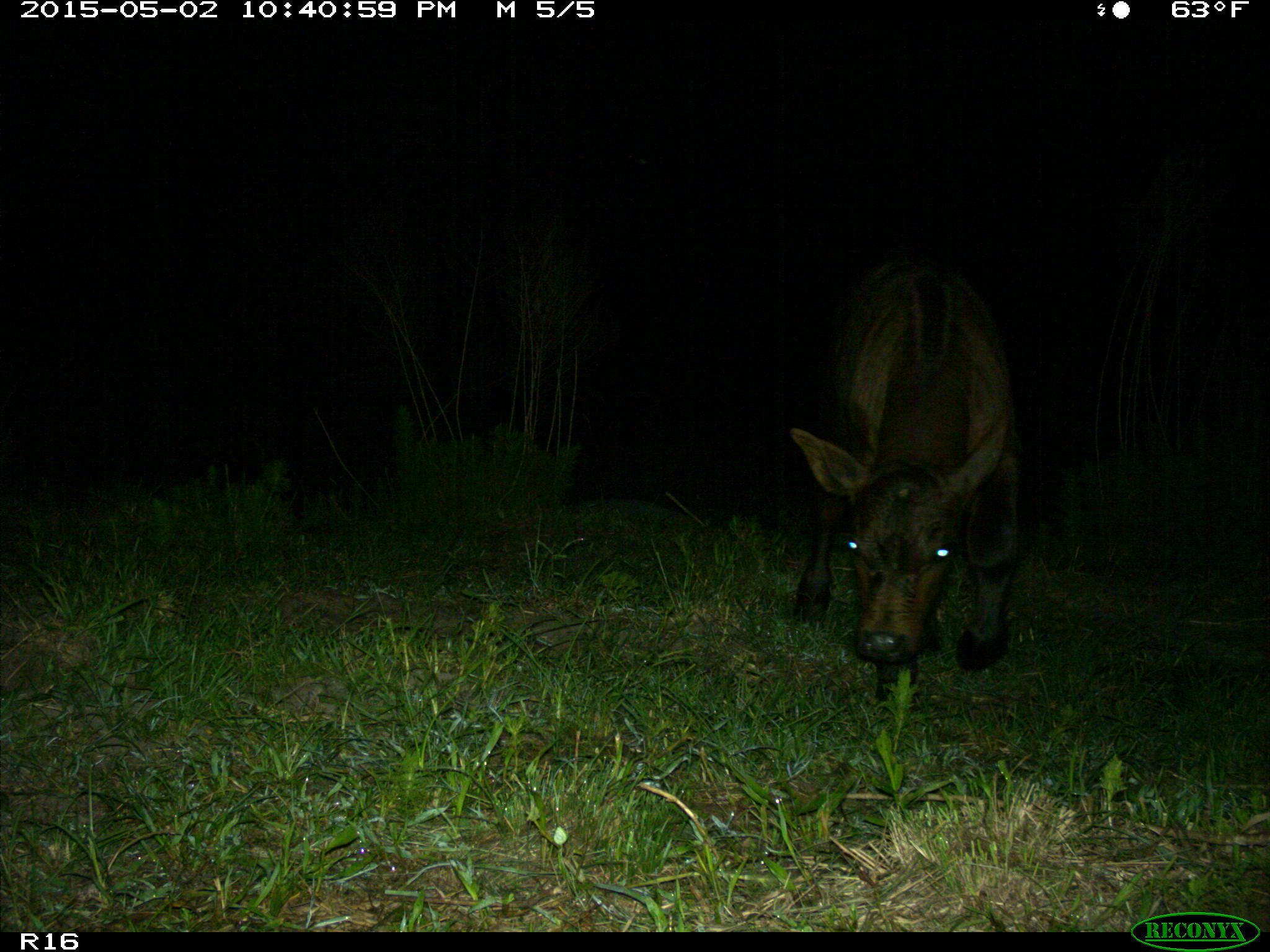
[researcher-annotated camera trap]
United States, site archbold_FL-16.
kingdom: Animalia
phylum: Chordata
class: Mammalia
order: Artiodactyla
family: Bovidae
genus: Bos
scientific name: Bos taurus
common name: domestic cow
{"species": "Bos taurus (domestic cow)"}